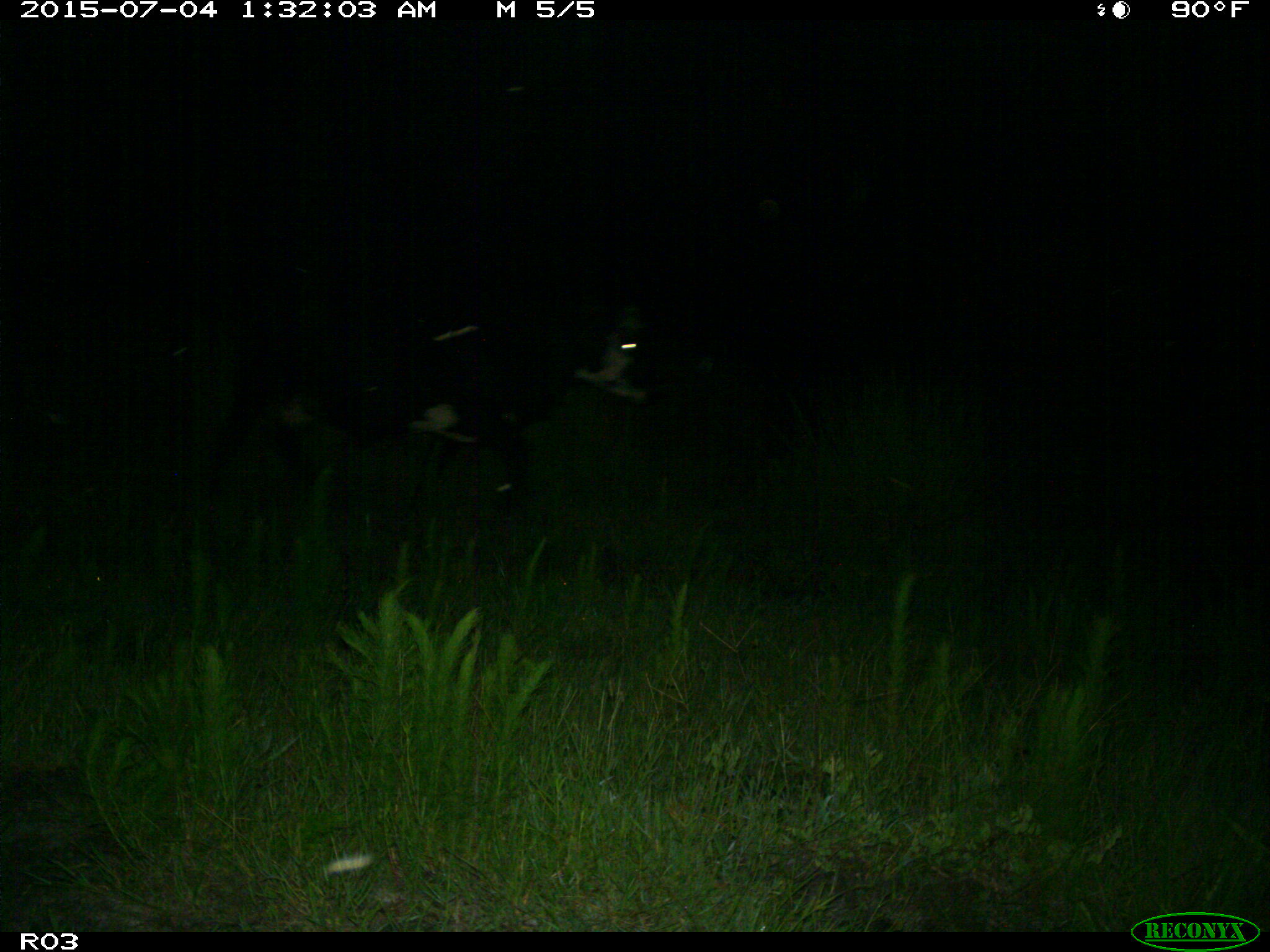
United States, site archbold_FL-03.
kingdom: Animalia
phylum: Chordata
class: Mammalia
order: Artiodactyla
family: Bovidae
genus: Bos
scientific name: Bos taurus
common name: domestic cow